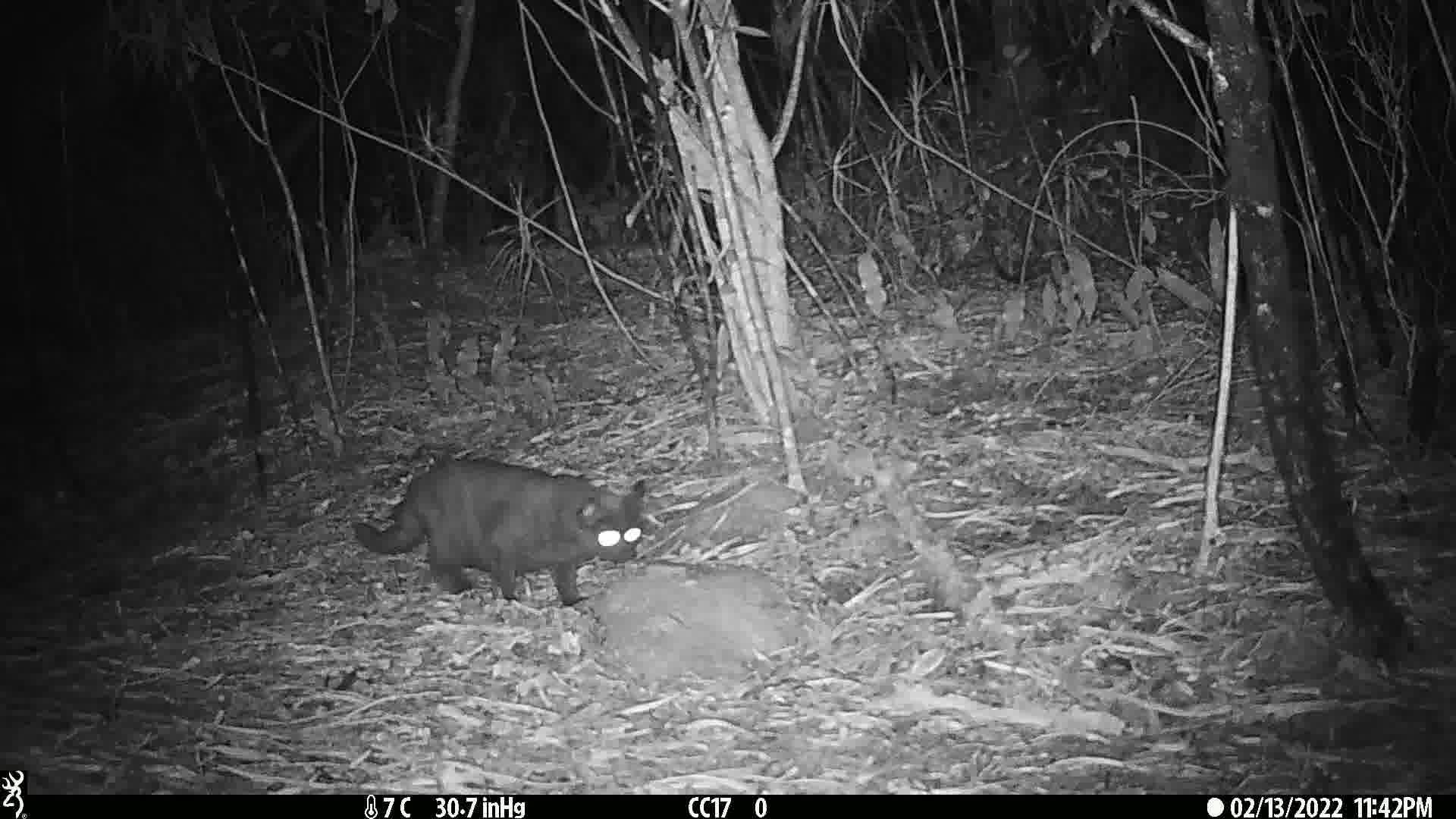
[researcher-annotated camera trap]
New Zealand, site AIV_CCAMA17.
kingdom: Animalia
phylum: Chordata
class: Mammalia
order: Carnivora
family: Felidae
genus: Felis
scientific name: Felis catus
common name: domestic cat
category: cat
Cat (domestic cat) (Felis catus).